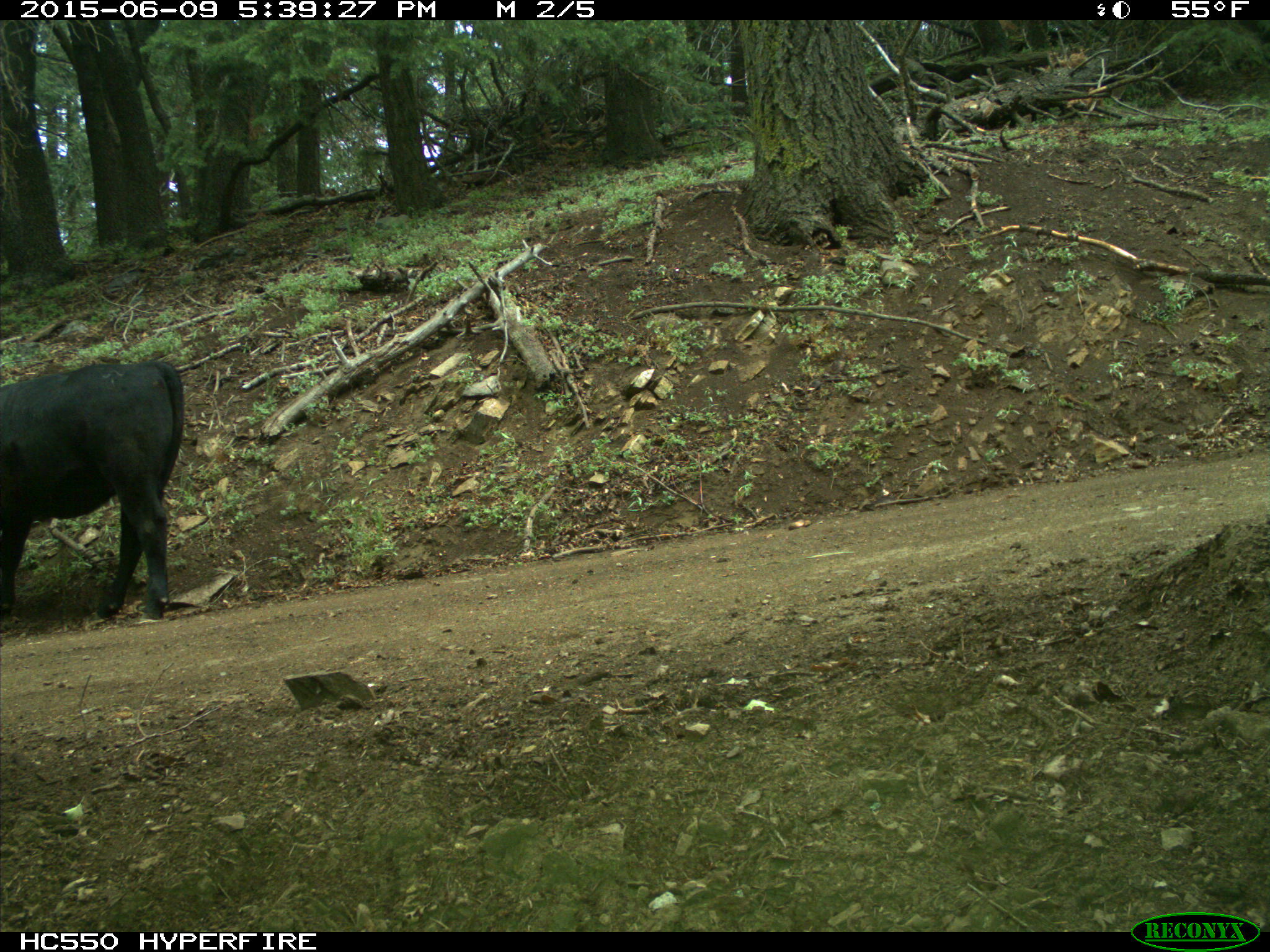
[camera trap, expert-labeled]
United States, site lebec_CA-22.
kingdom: Animalia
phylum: Chordata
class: Mammalia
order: Artiodactyla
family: Bovidae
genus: Bos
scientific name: Bos taurus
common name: domestic cow